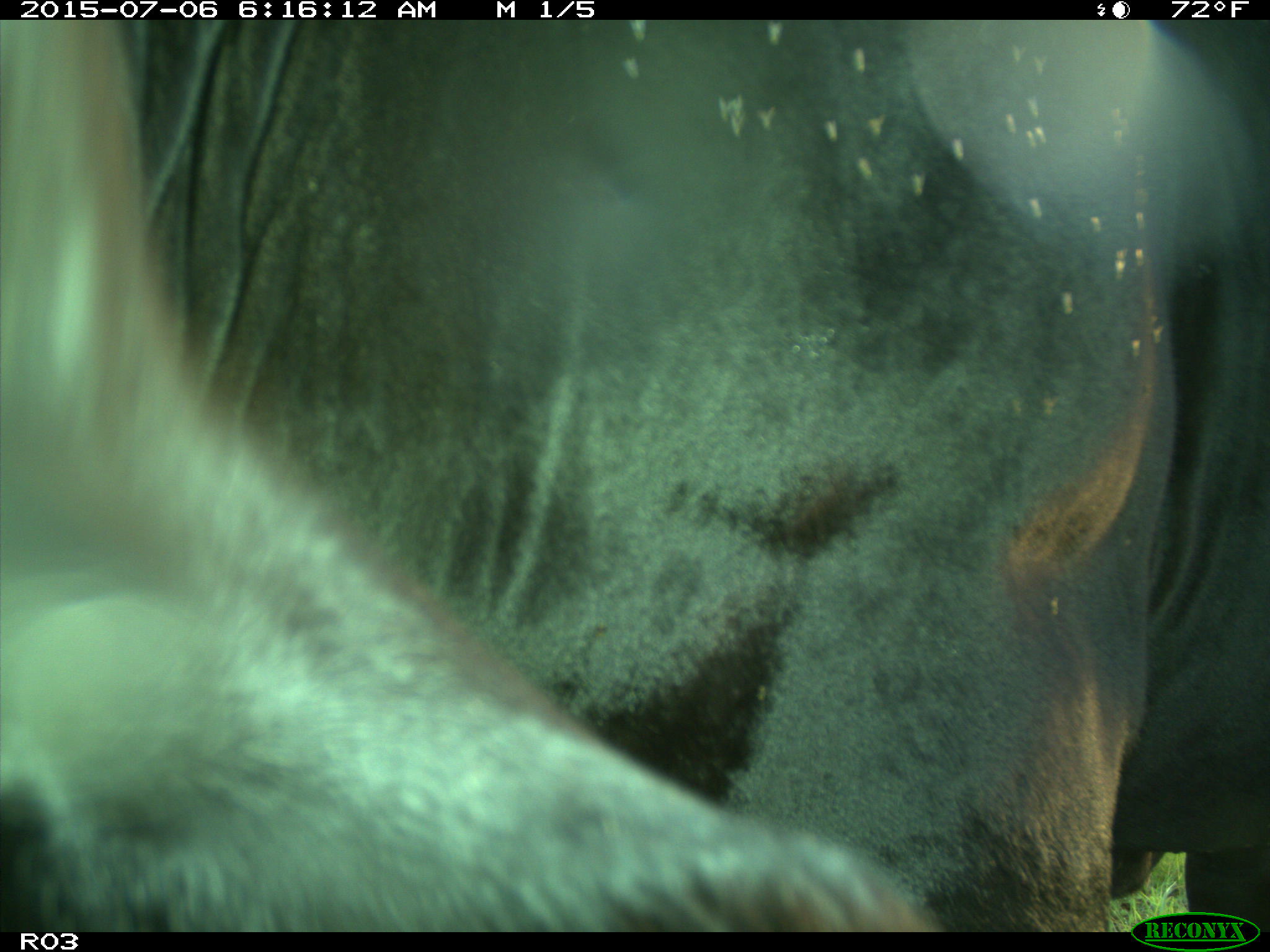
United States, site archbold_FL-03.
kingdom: Animalia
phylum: Chordata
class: Mammalia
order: Artiodactyla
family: Bovidae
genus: Bos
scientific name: Bos taurus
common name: domestic cow